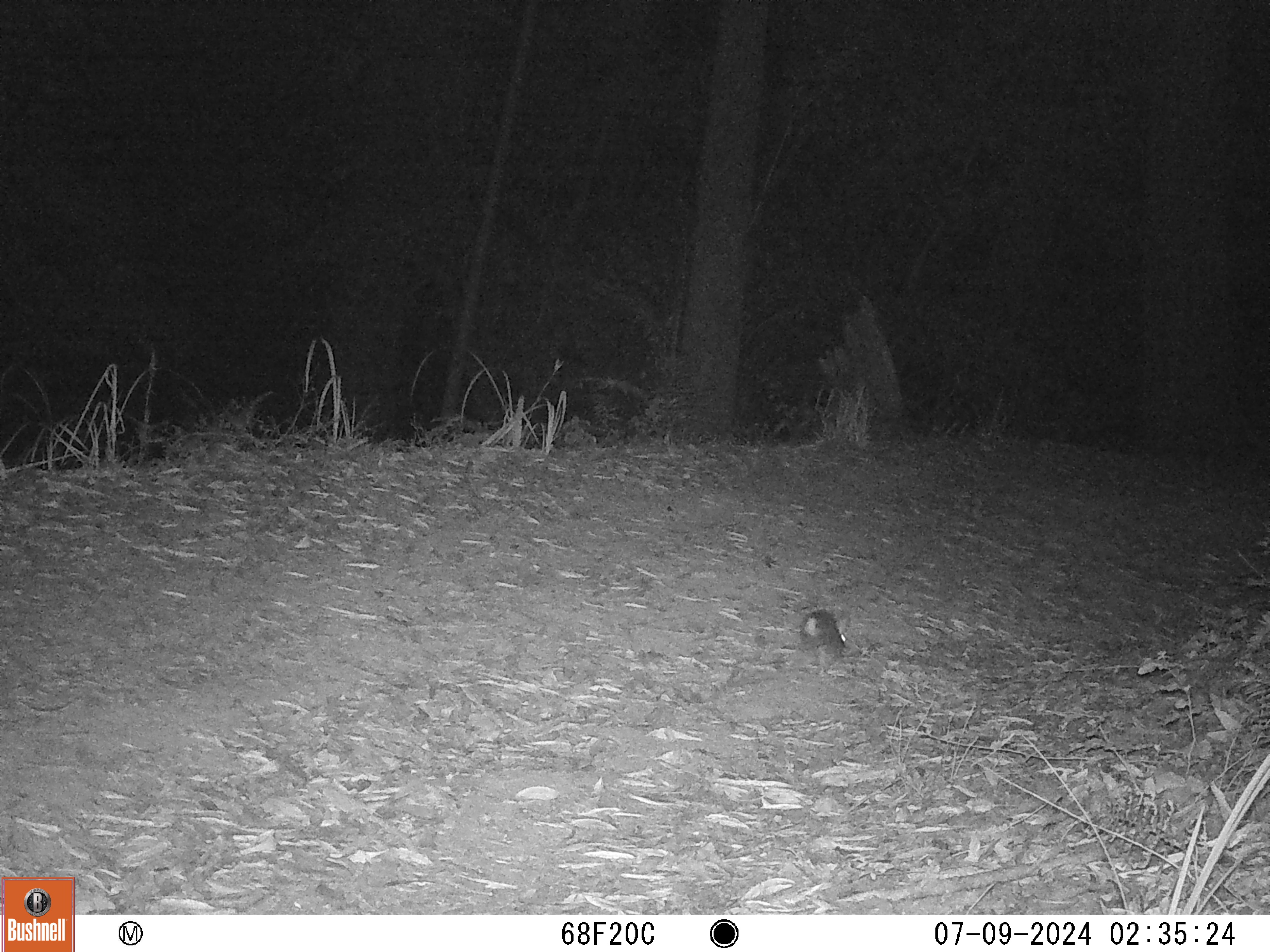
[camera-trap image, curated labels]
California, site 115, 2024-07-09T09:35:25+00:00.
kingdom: Animalia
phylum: Chordata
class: Mammalia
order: Lagomorpha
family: Leporidae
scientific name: Leporidae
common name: rabbit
Rabbit (Leporidae).